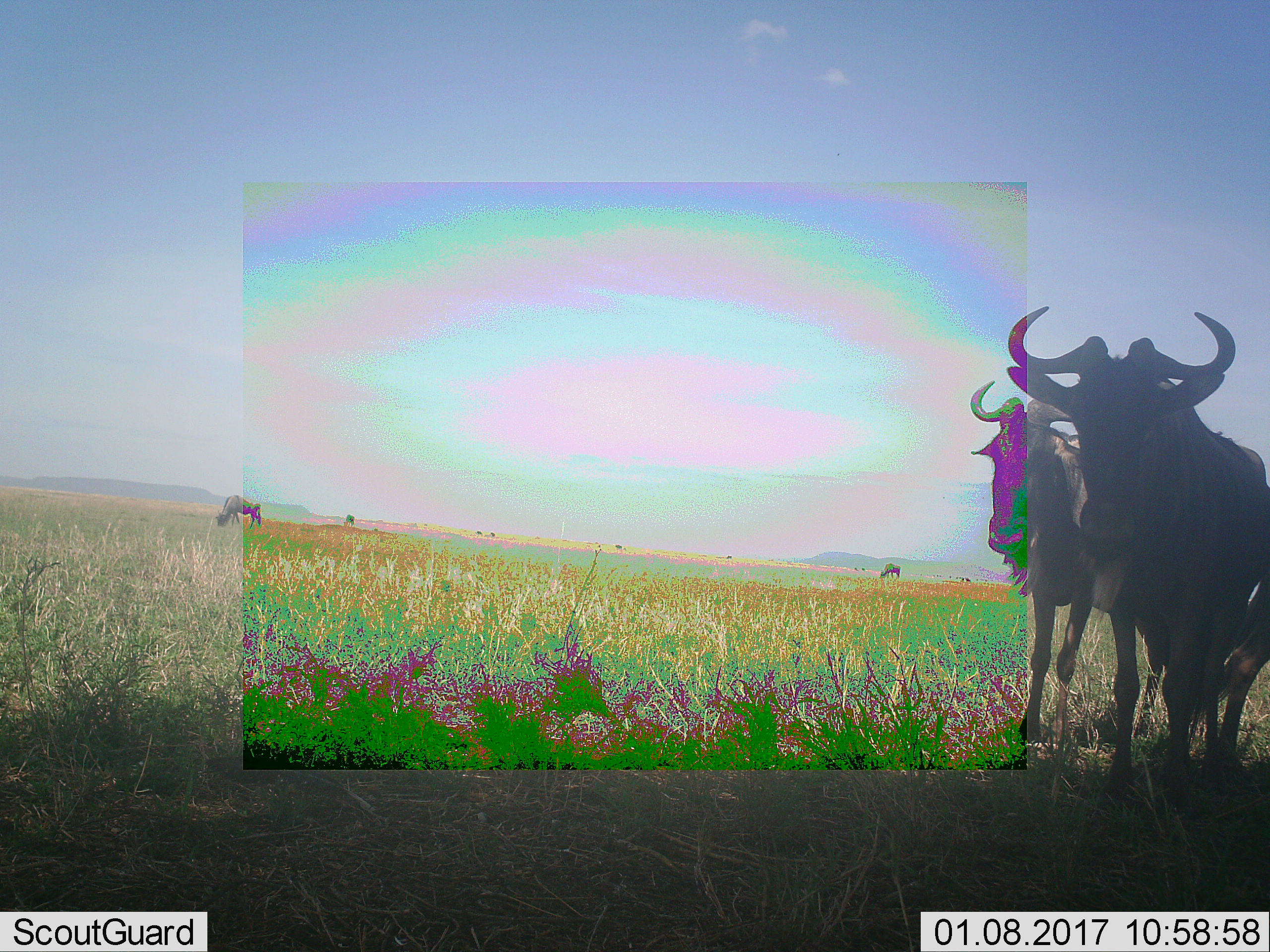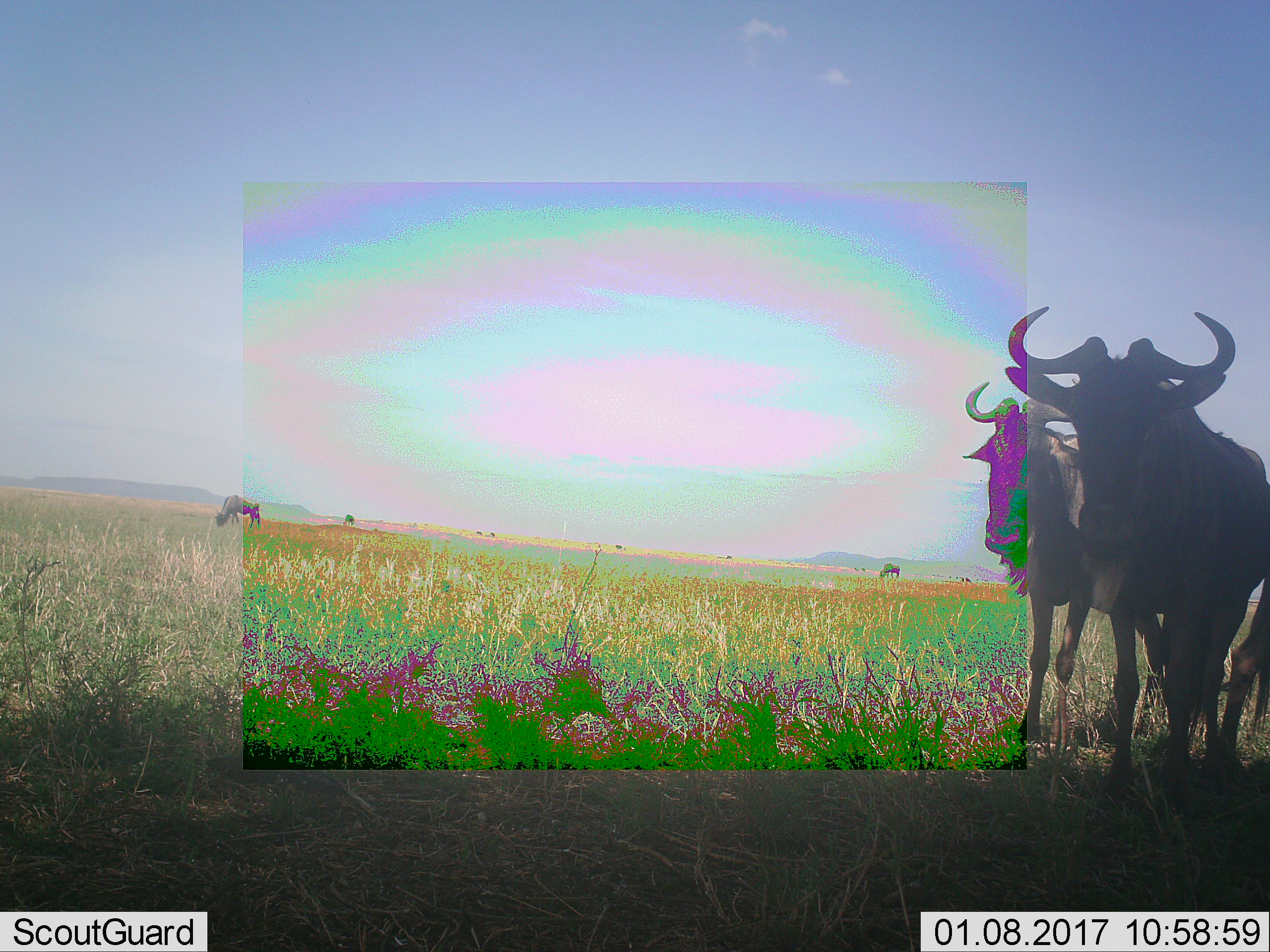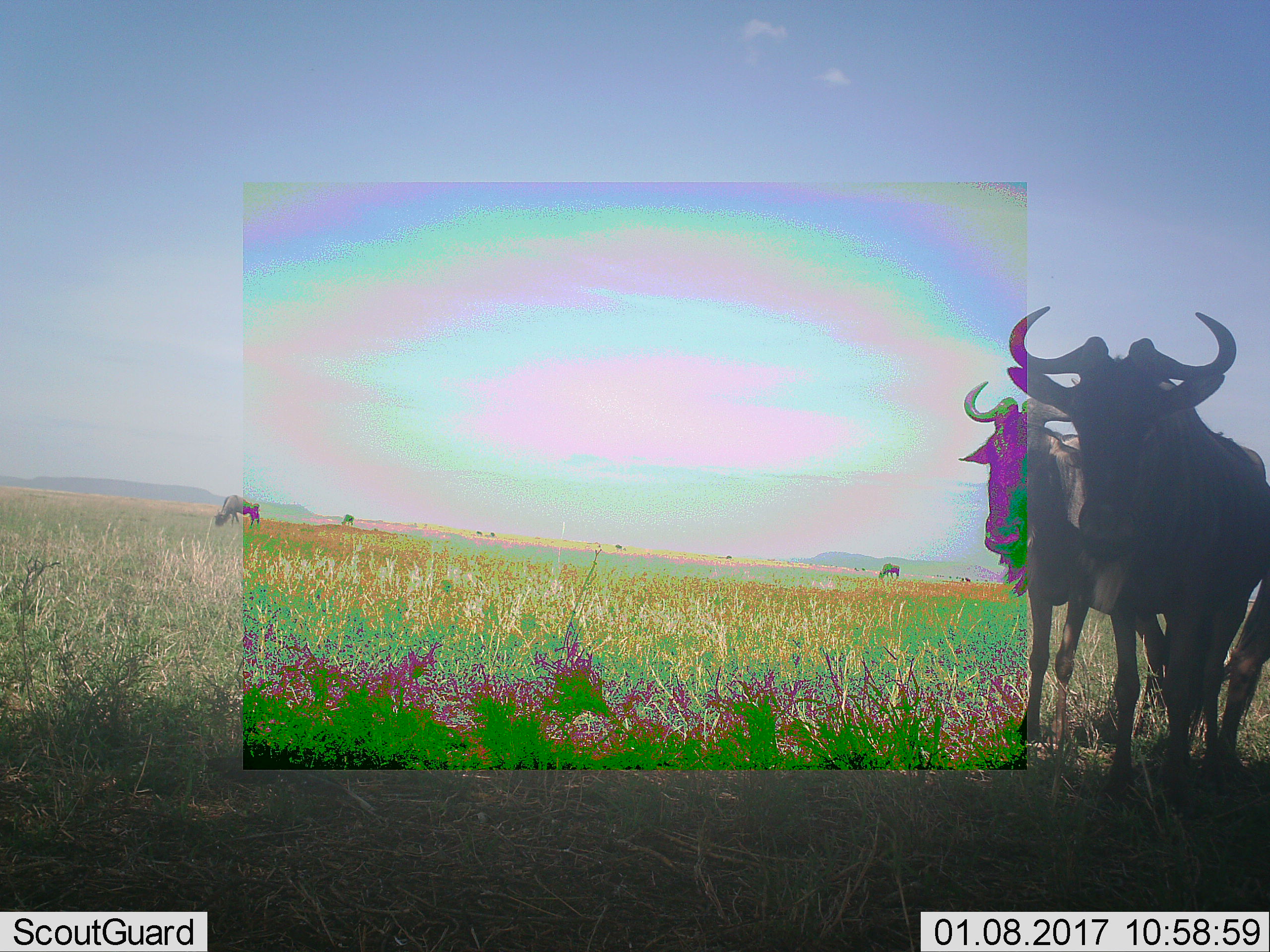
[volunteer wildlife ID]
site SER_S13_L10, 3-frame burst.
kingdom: Animalia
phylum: Chordata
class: Mammalia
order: Artiodactyla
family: Bovidae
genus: Connochaetes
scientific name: Connochaetes taurinus taurinus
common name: blue wildebeest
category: wildebeestblue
Wildebeestblue (blue wildebeest) (Connochaetes taurinus taurinus), count 3. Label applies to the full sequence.